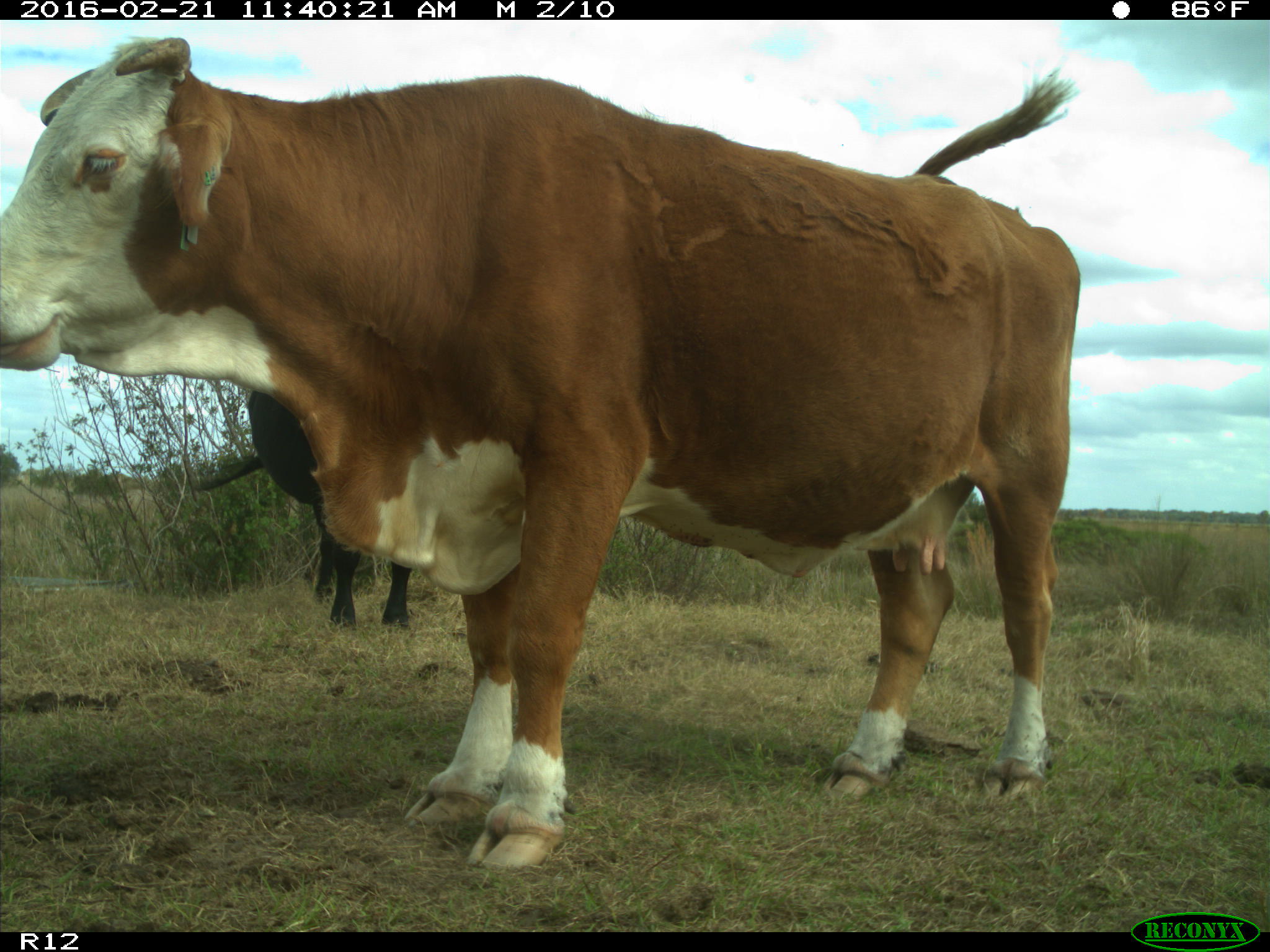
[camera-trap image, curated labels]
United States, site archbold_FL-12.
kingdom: Animalia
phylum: Chordata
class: Mammalia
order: Artiodactyla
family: Bovidae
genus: Bos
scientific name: Bos taurus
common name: domestic cow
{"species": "Bos taurus (domestic cow)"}